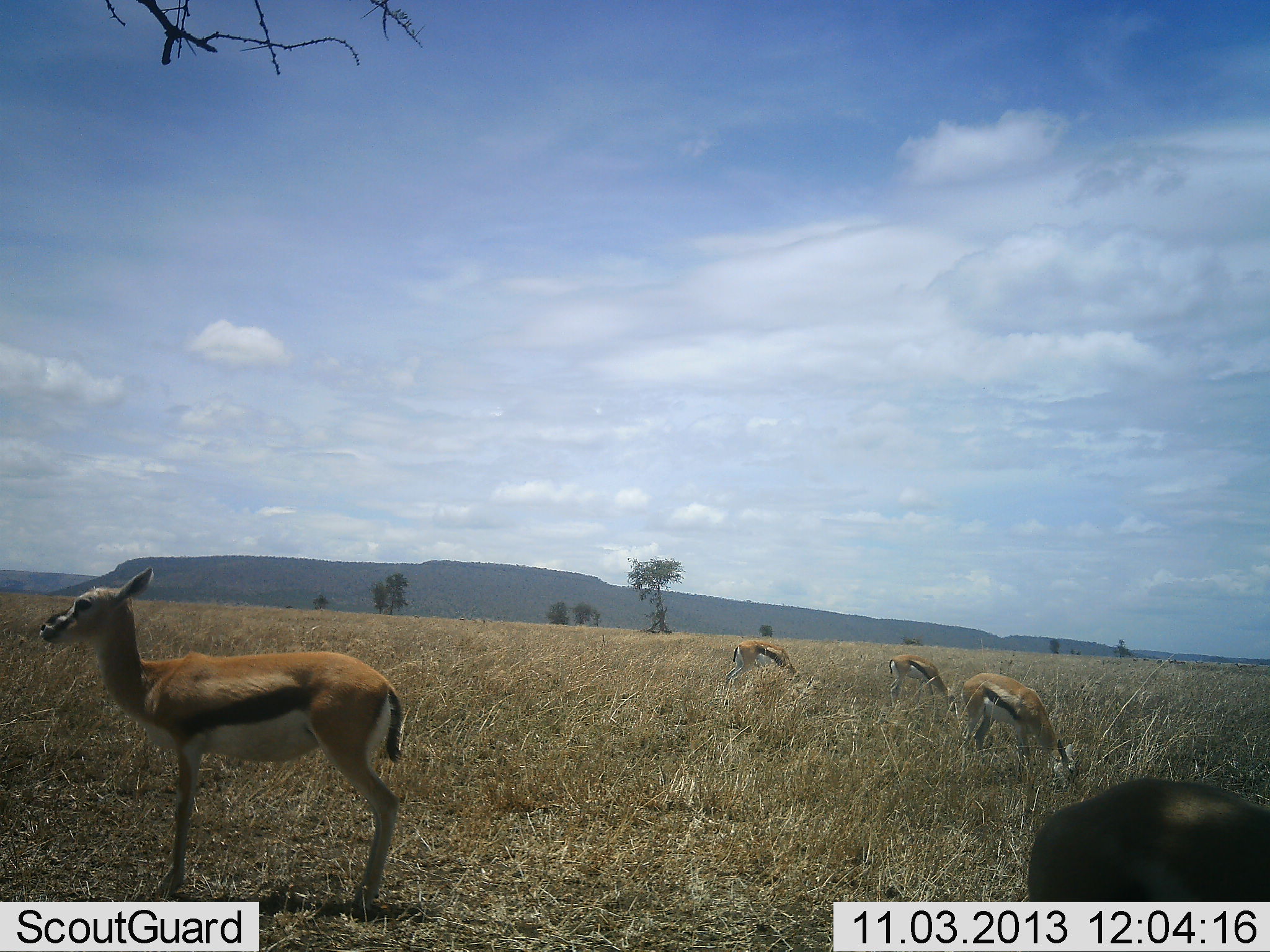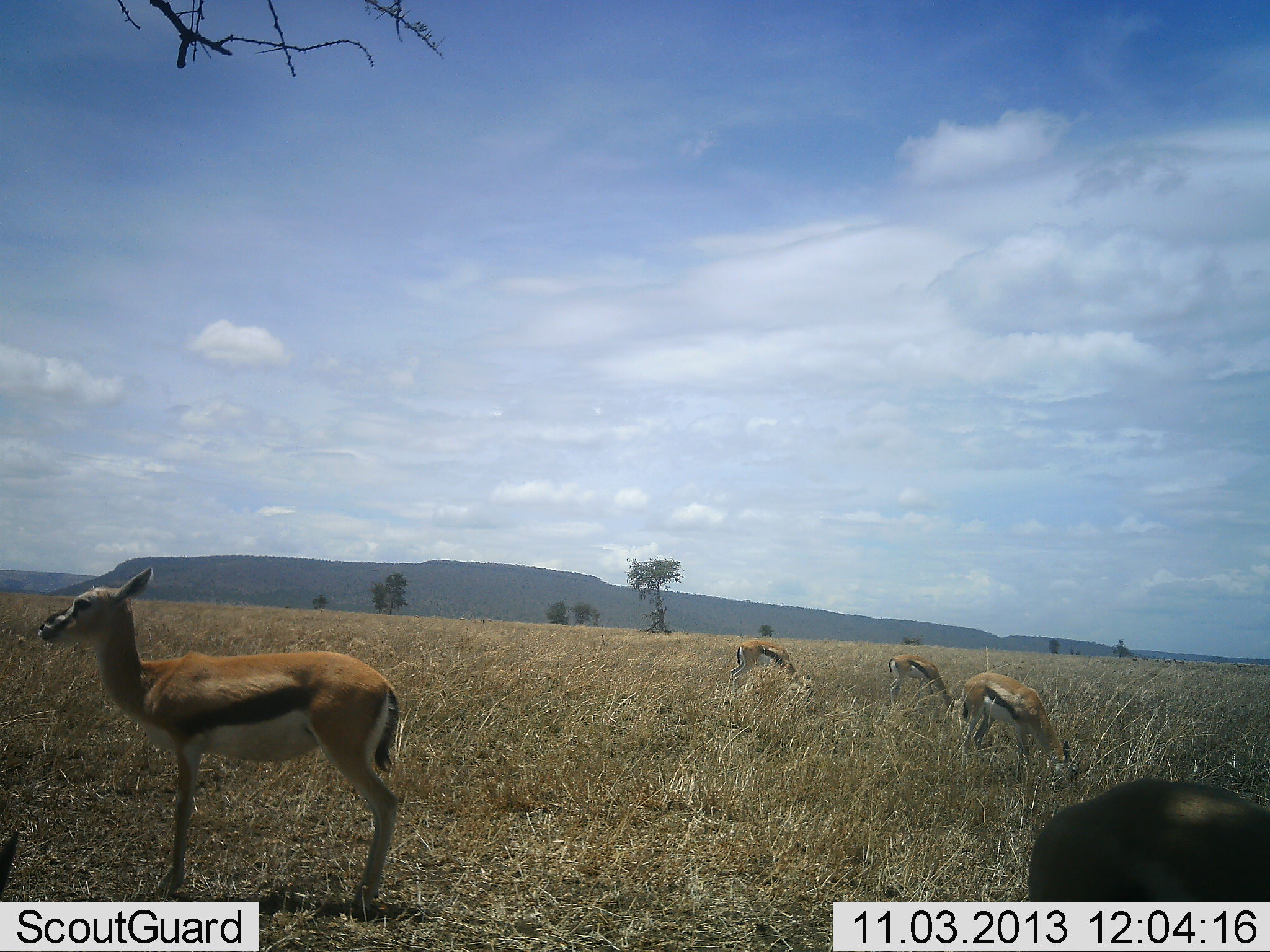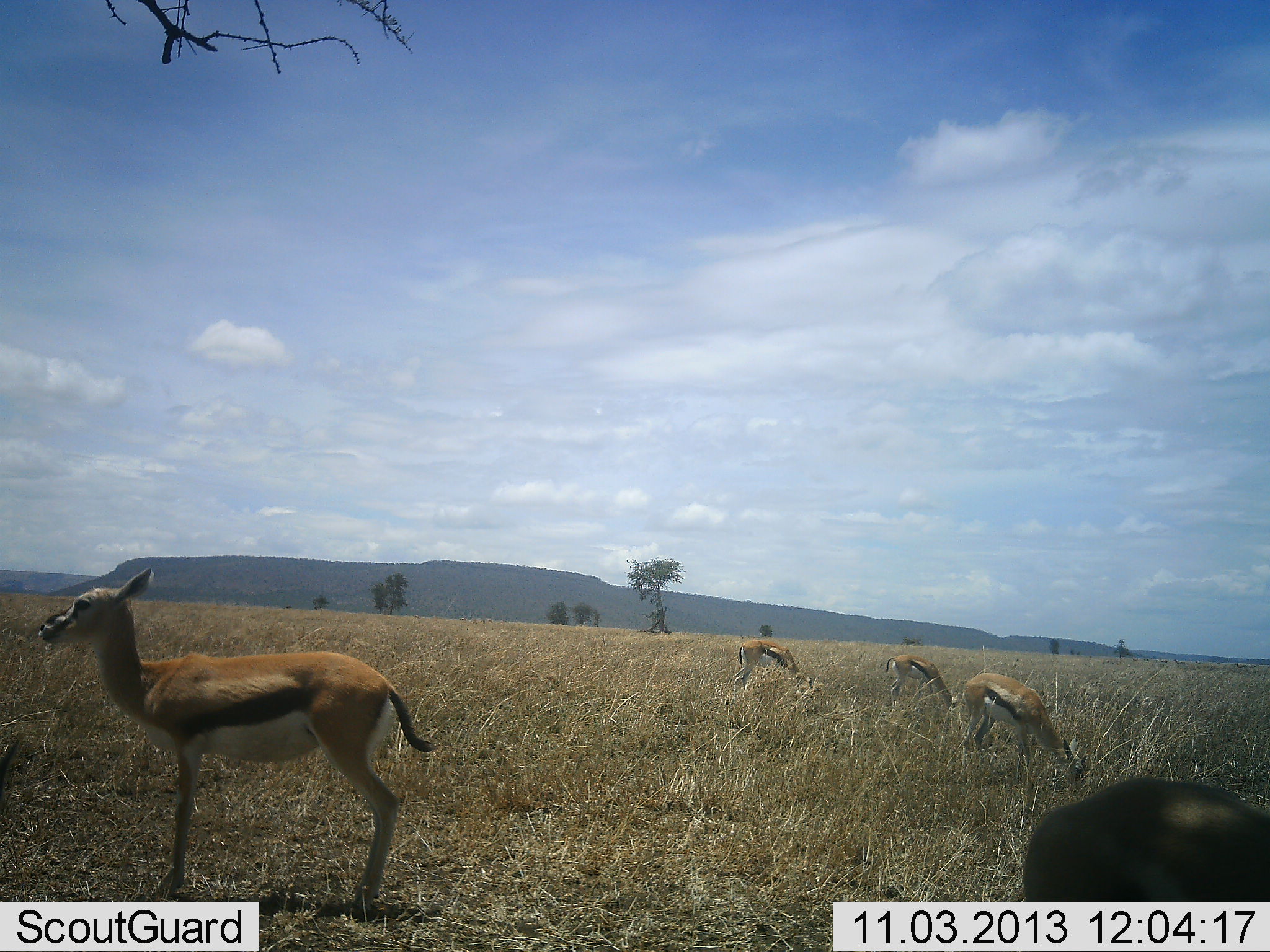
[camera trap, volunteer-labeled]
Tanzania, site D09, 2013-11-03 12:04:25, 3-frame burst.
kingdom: Animalia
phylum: Chordata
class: Mammalia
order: Artiodactyla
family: Bovidae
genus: Eudorcas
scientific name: Eudorcas thomsonii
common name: thomson's gazelle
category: gazellethomsons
Gazellethomsons (thomson's gazelle) (Eudorcas thomsonii), count 5. Behavior (volunteer vote fractions): standing 100%, resting 10%, moving 10%, interacting 0%. Young present (vote fraction): 0%. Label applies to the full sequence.